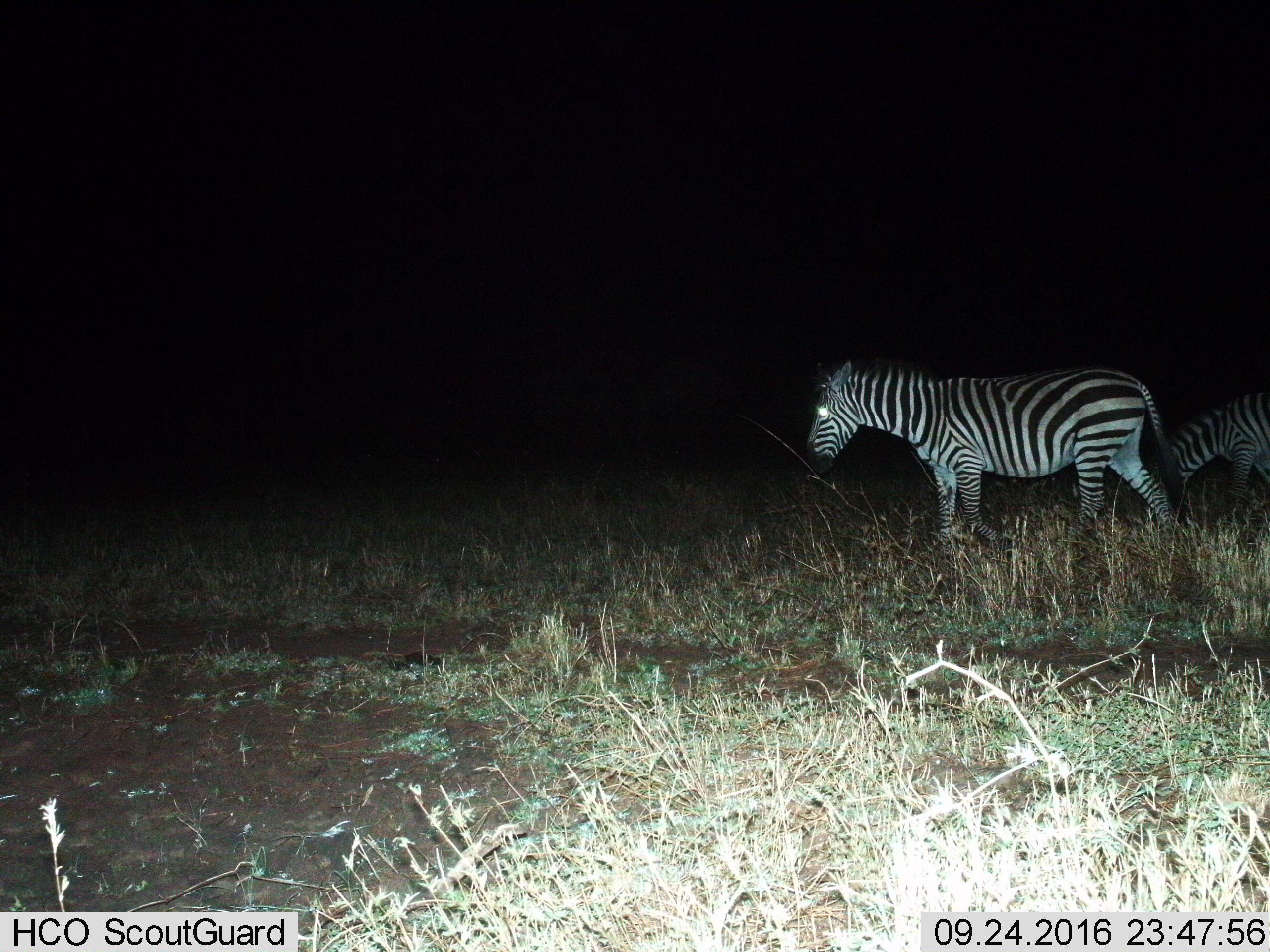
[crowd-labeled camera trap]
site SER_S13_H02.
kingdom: Animalia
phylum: Chordata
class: Mammalia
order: Perissodactyla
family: Equidae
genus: Equus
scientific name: Equus quagga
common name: plains zebra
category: zebraplains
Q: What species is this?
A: Zebraplains (plains zebra) (Equus quagga).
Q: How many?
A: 2.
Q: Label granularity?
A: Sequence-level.